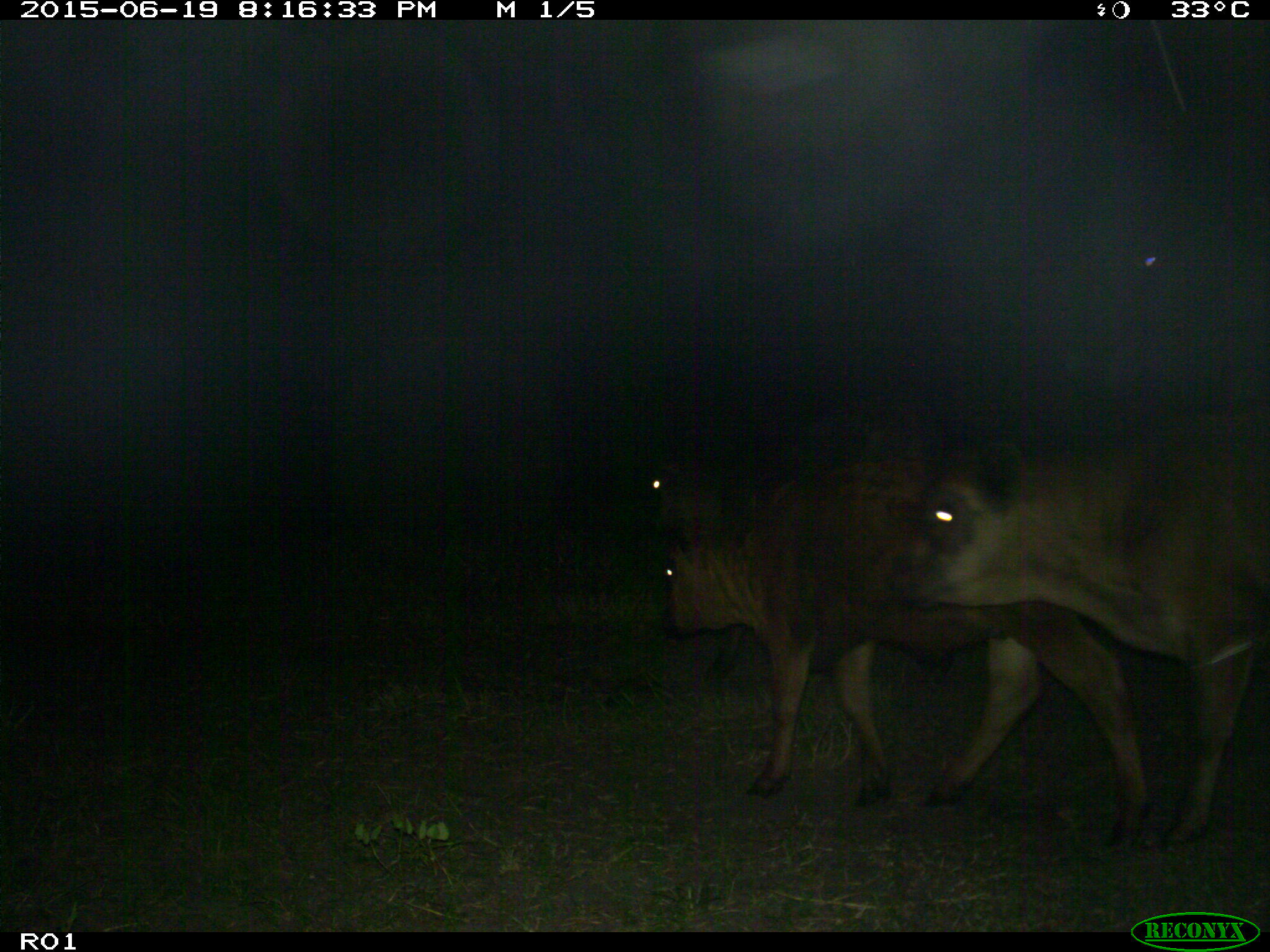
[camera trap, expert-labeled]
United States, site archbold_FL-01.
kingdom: Animalia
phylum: Chordata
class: Mammalia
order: Artiodactyla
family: Bovidae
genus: Bos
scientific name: Bos taurus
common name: domestic cow